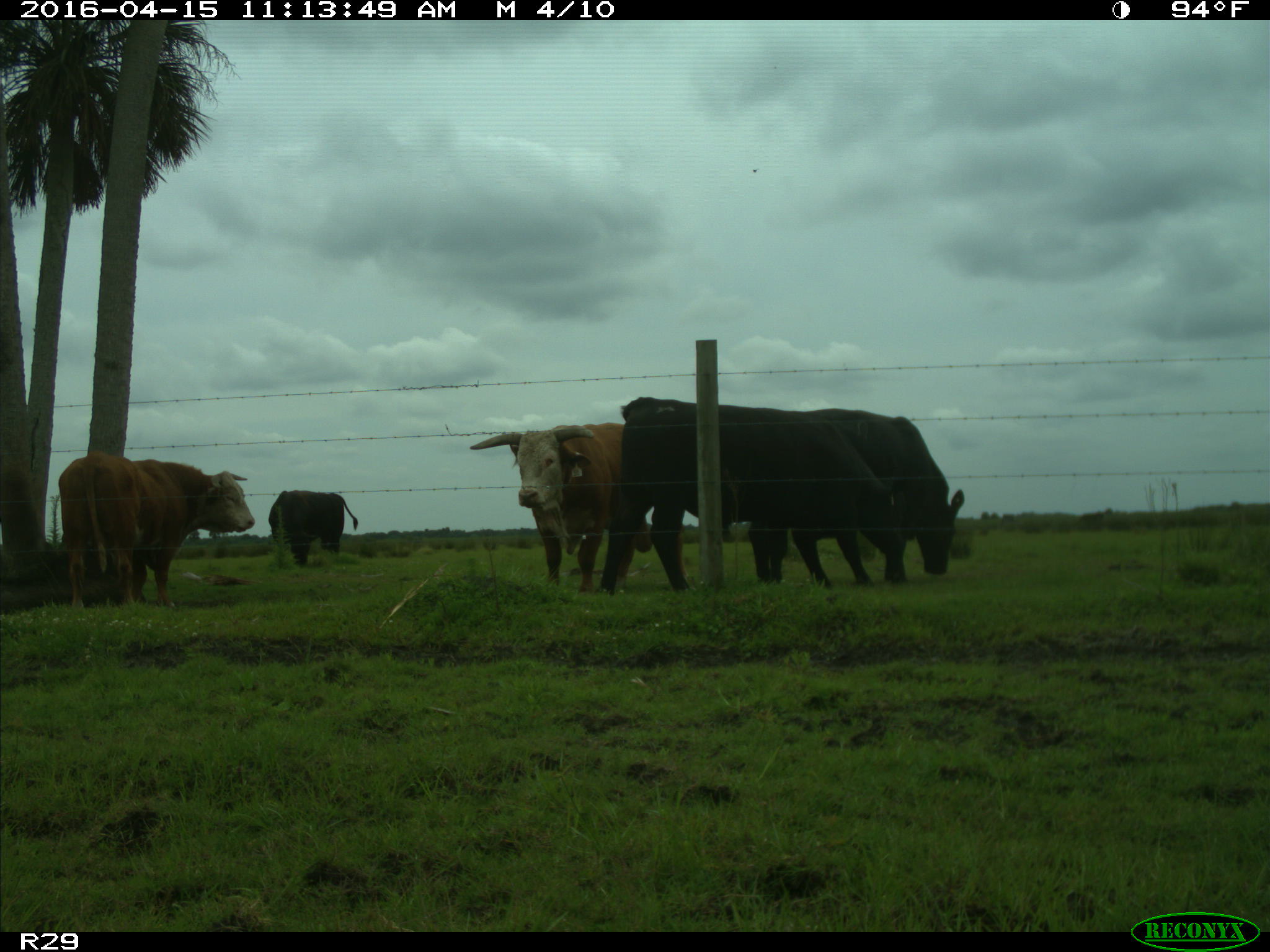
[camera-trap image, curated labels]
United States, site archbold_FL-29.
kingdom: Animalia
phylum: Chordata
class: Mammalia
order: Artiodactyla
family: Bovidae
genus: Bos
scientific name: Bos taurus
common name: domestic cow